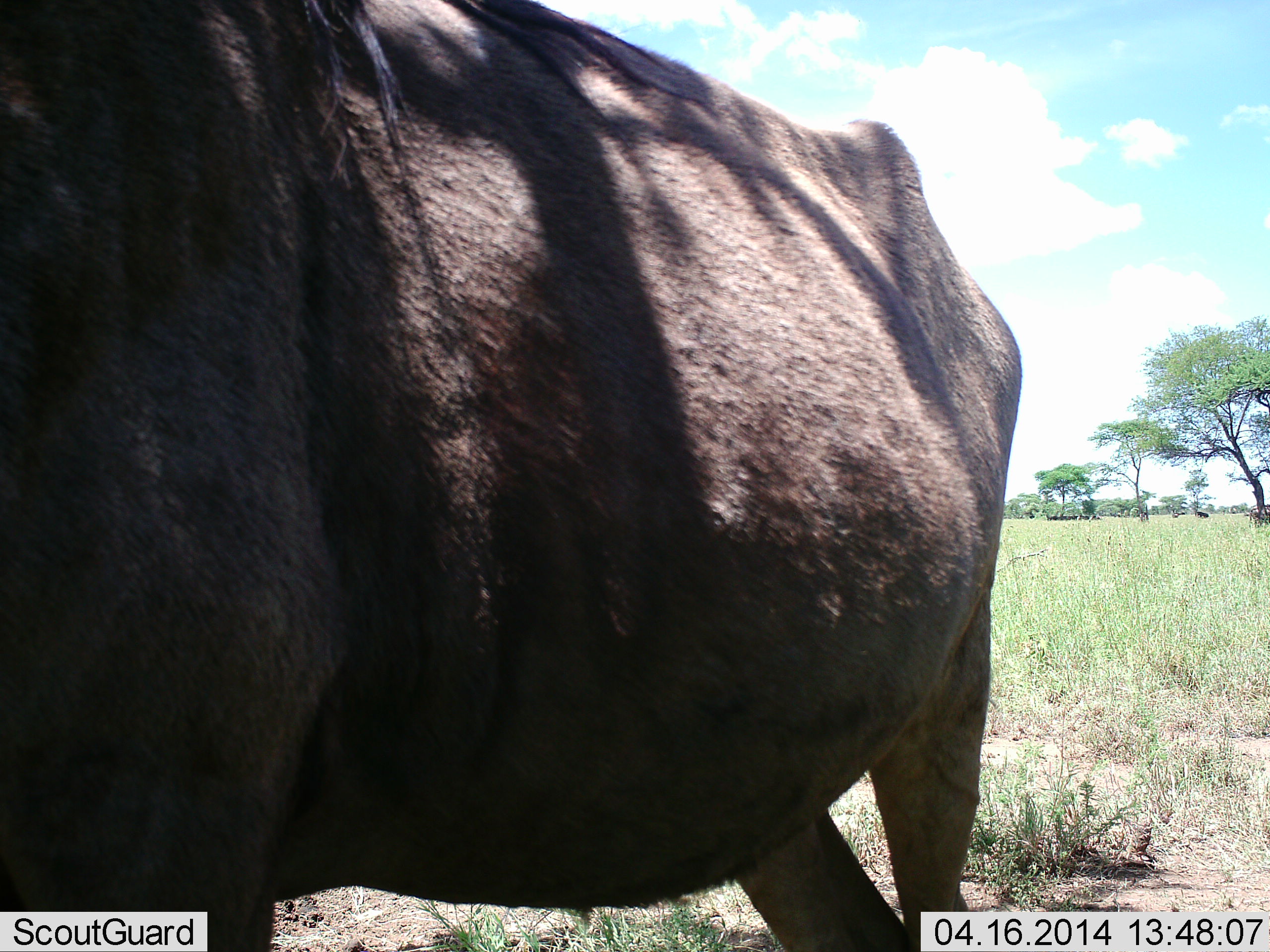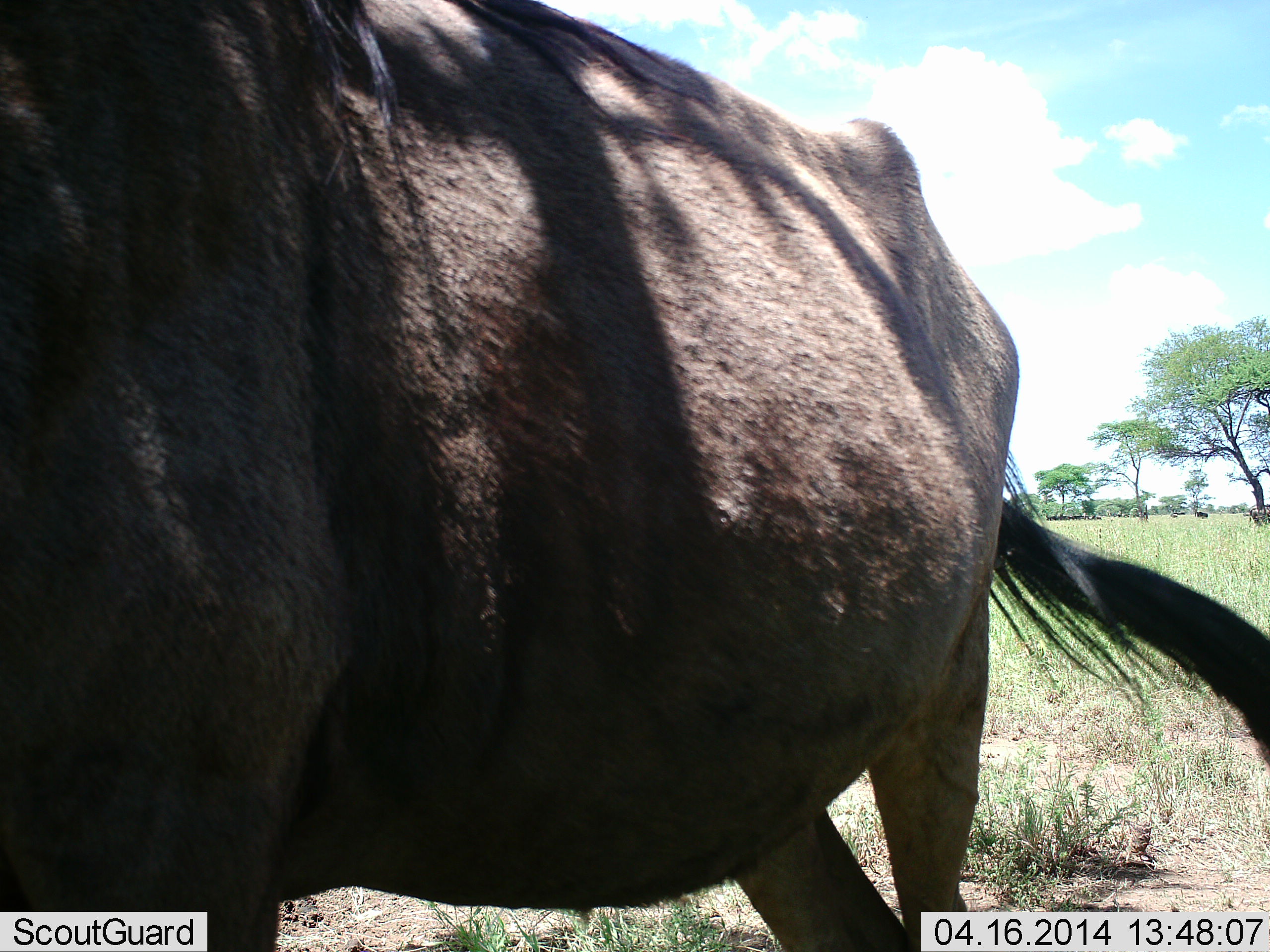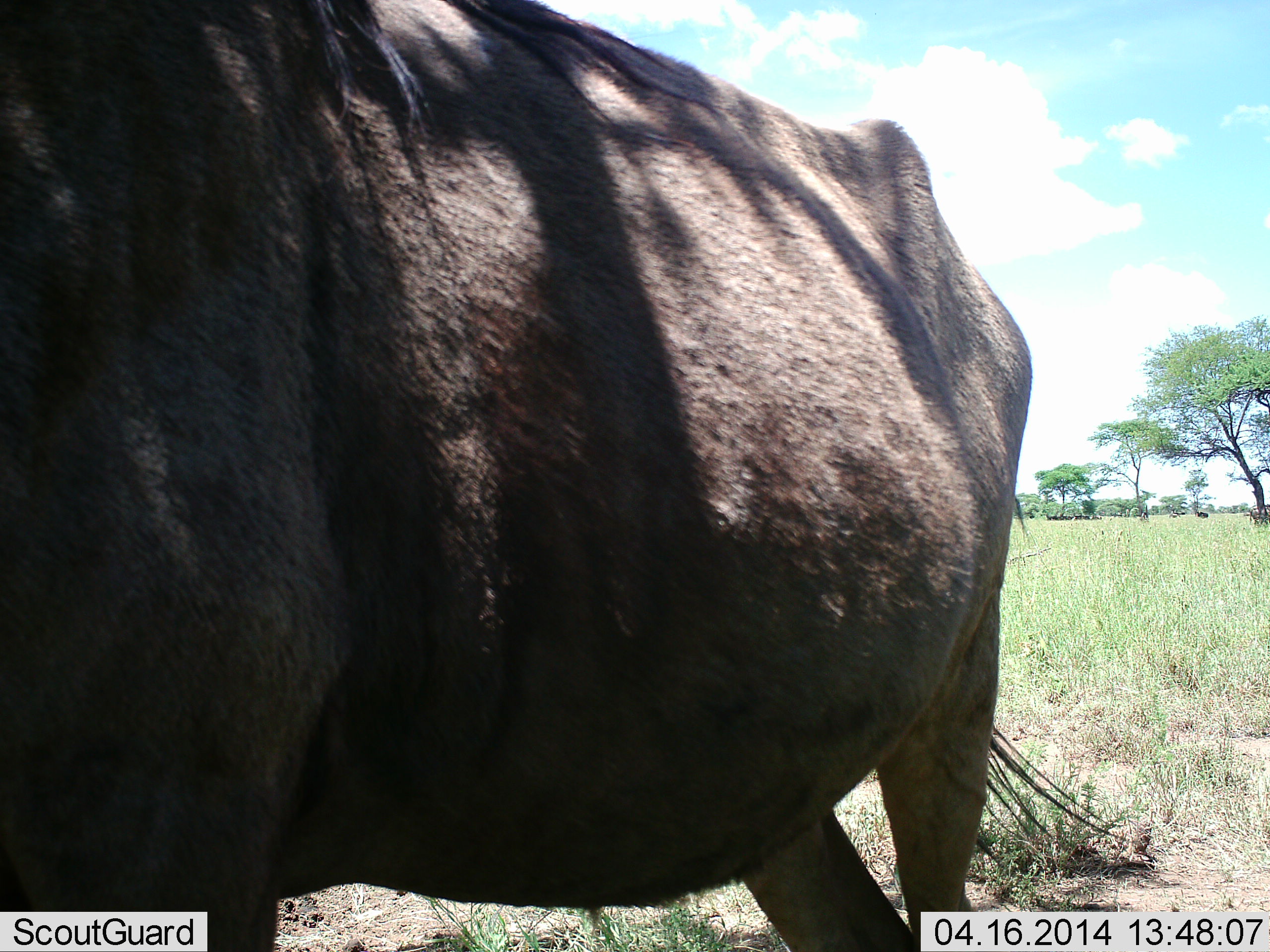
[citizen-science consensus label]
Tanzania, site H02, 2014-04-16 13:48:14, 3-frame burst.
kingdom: Animalia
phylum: Chordata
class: Mammalia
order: Artiodactyla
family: Bovidae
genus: Connochaetes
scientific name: Connochaetes taurinus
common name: blue wildebeest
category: wildebeest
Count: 1.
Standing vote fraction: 100%.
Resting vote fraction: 10%.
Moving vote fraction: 10%.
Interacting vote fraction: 0%.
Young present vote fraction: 0%.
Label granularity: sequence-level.